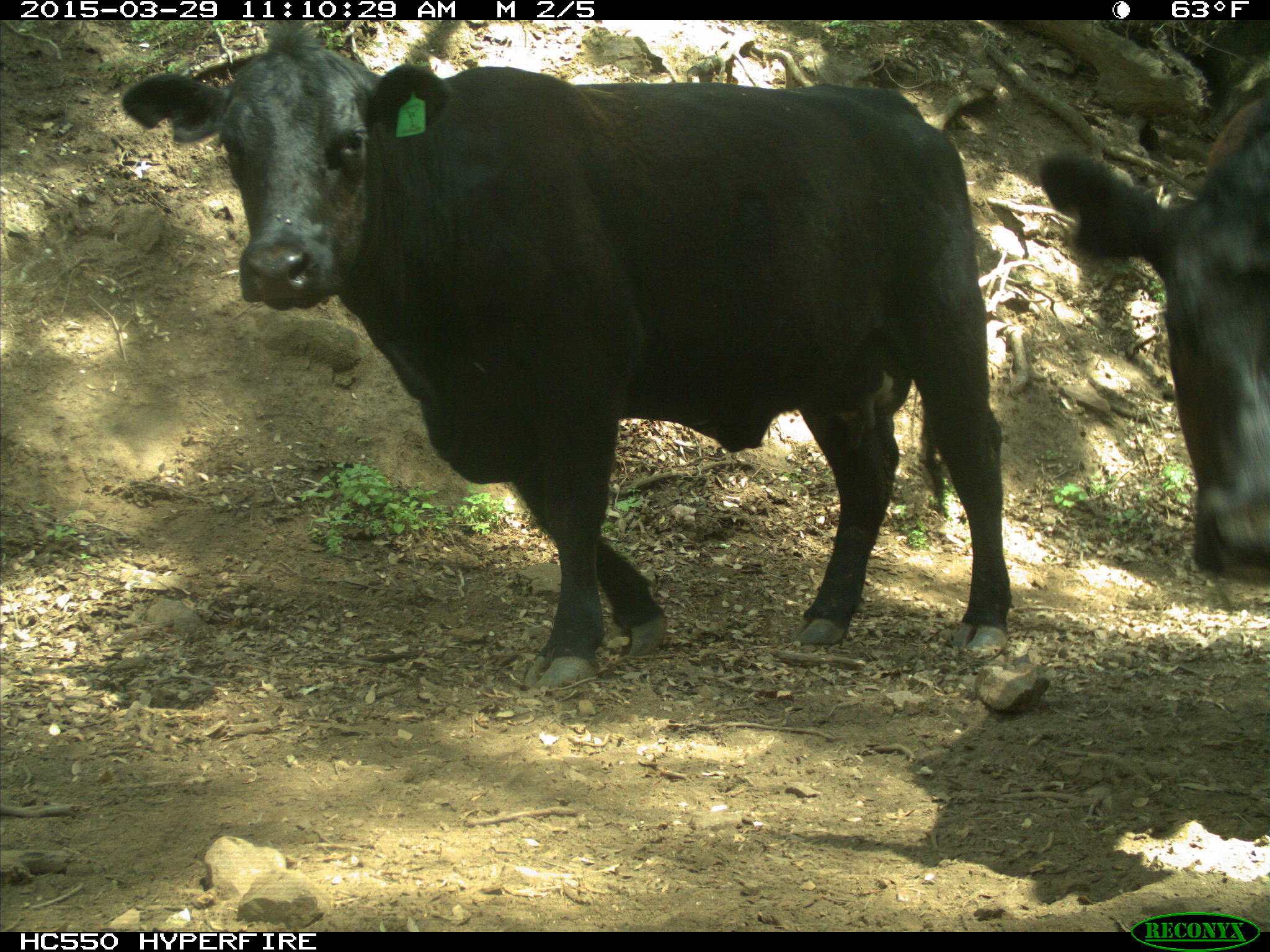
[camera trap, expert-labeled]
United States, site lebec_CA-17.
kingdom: Animalia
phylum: Chordata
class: Mammalia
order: Artiodactyla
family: Bovidae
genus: Bos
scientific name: Bos taurus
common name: domestic cow